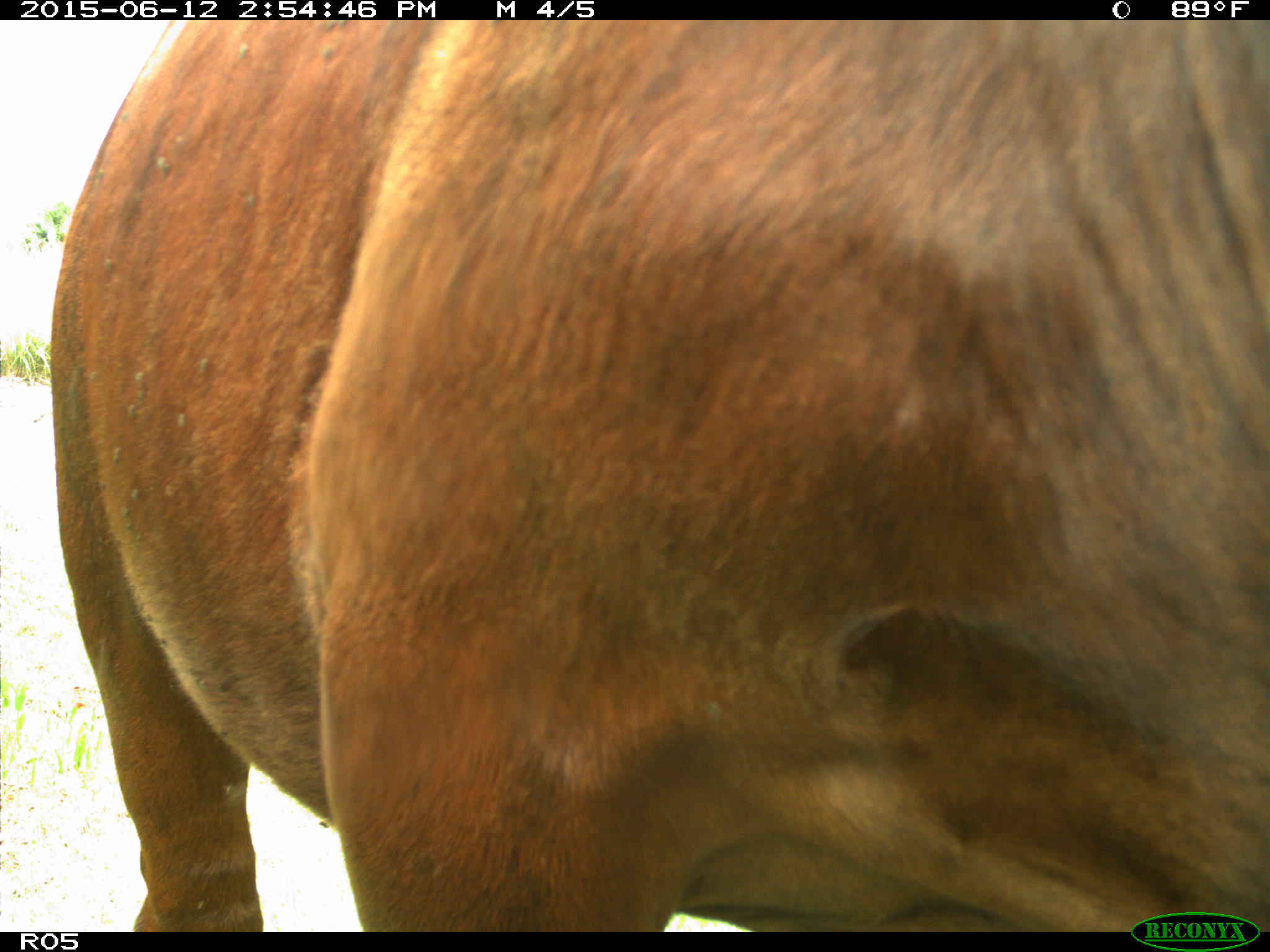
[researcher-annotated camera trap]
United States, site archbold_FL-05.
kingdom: Animalia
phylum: Chordata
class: Mammalia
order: Artiodactyla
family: Bovidae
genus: Bos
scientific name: Bos taurus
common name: domestic cow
Bos taurus (domestic cow).